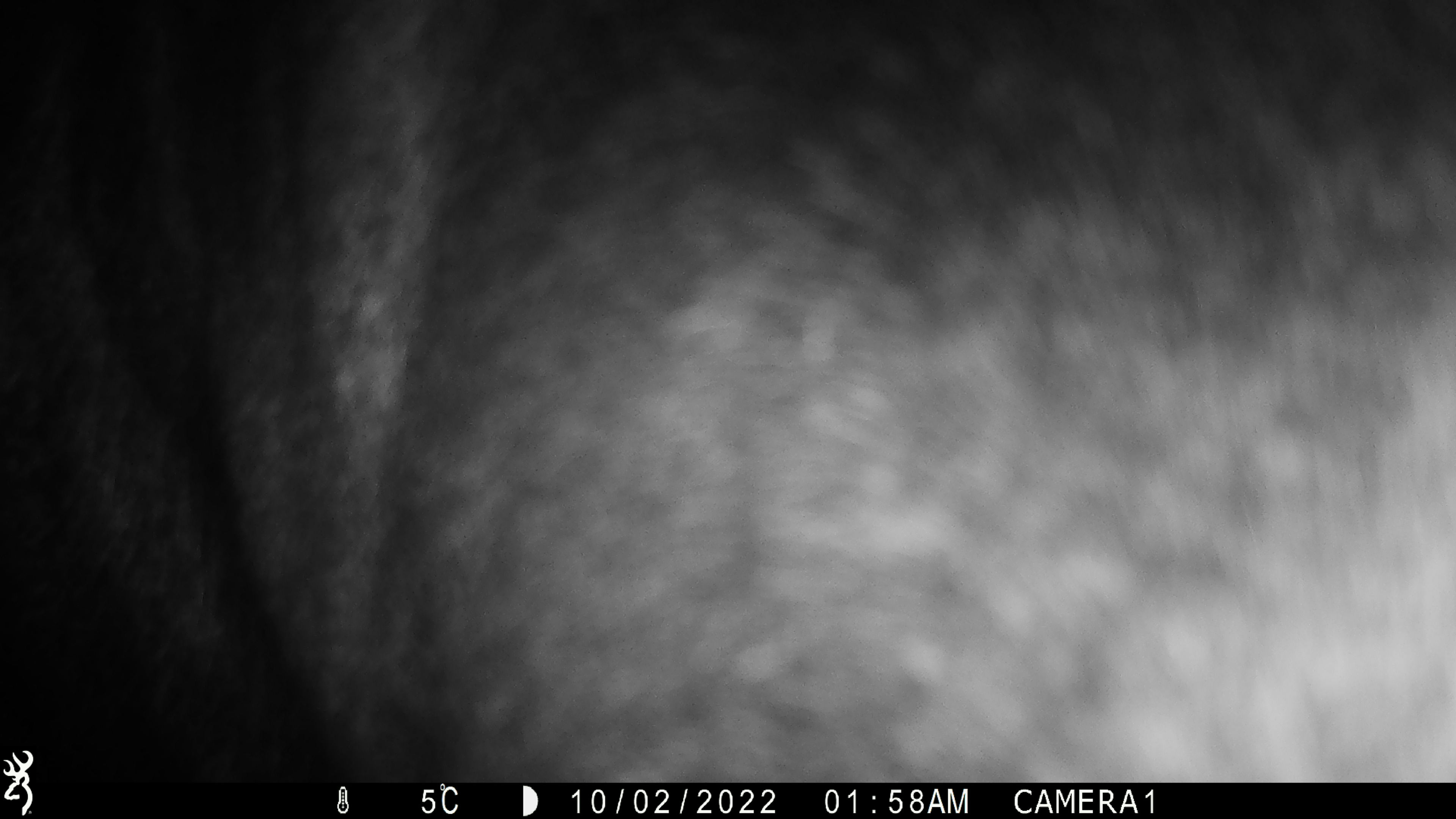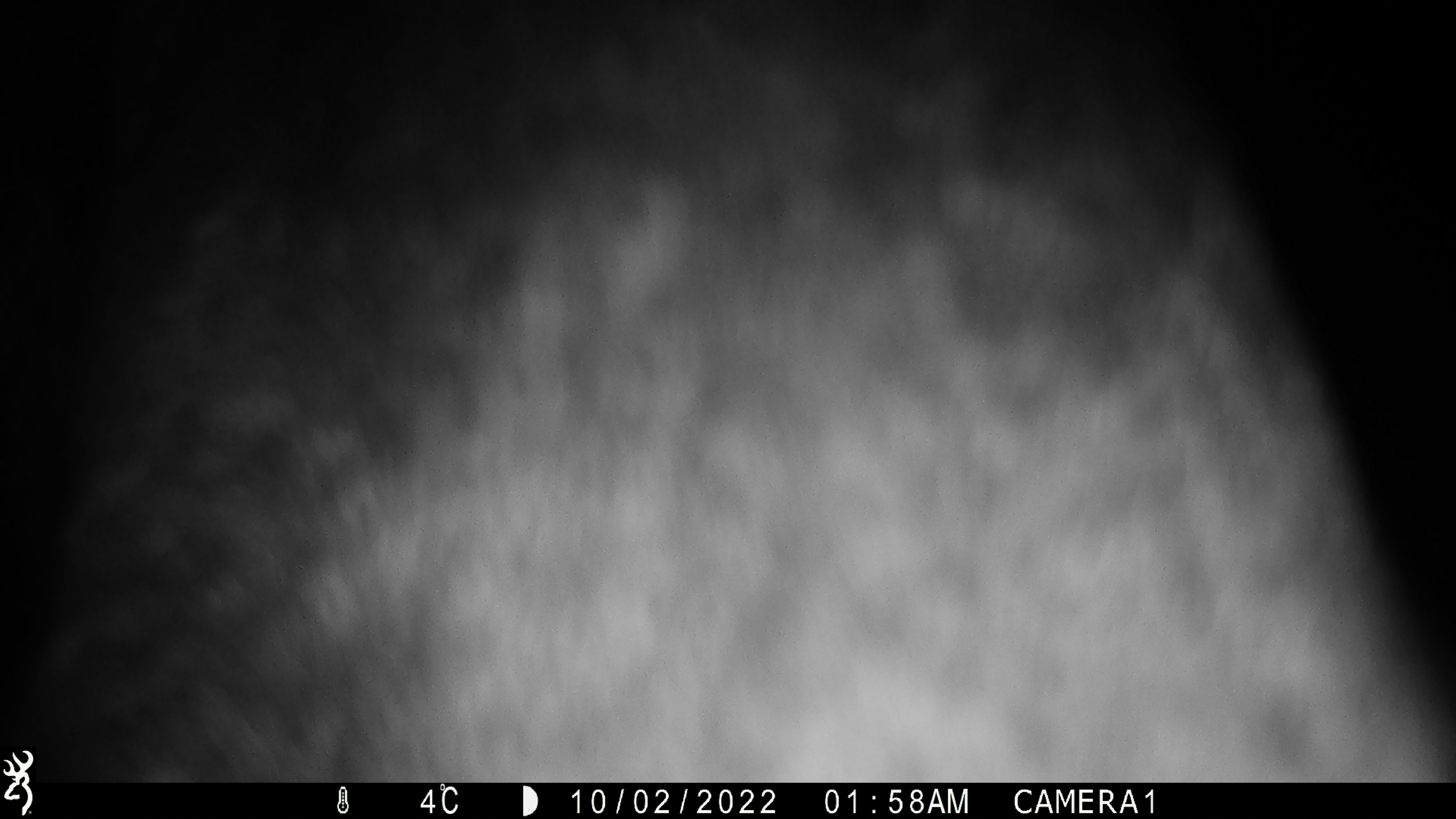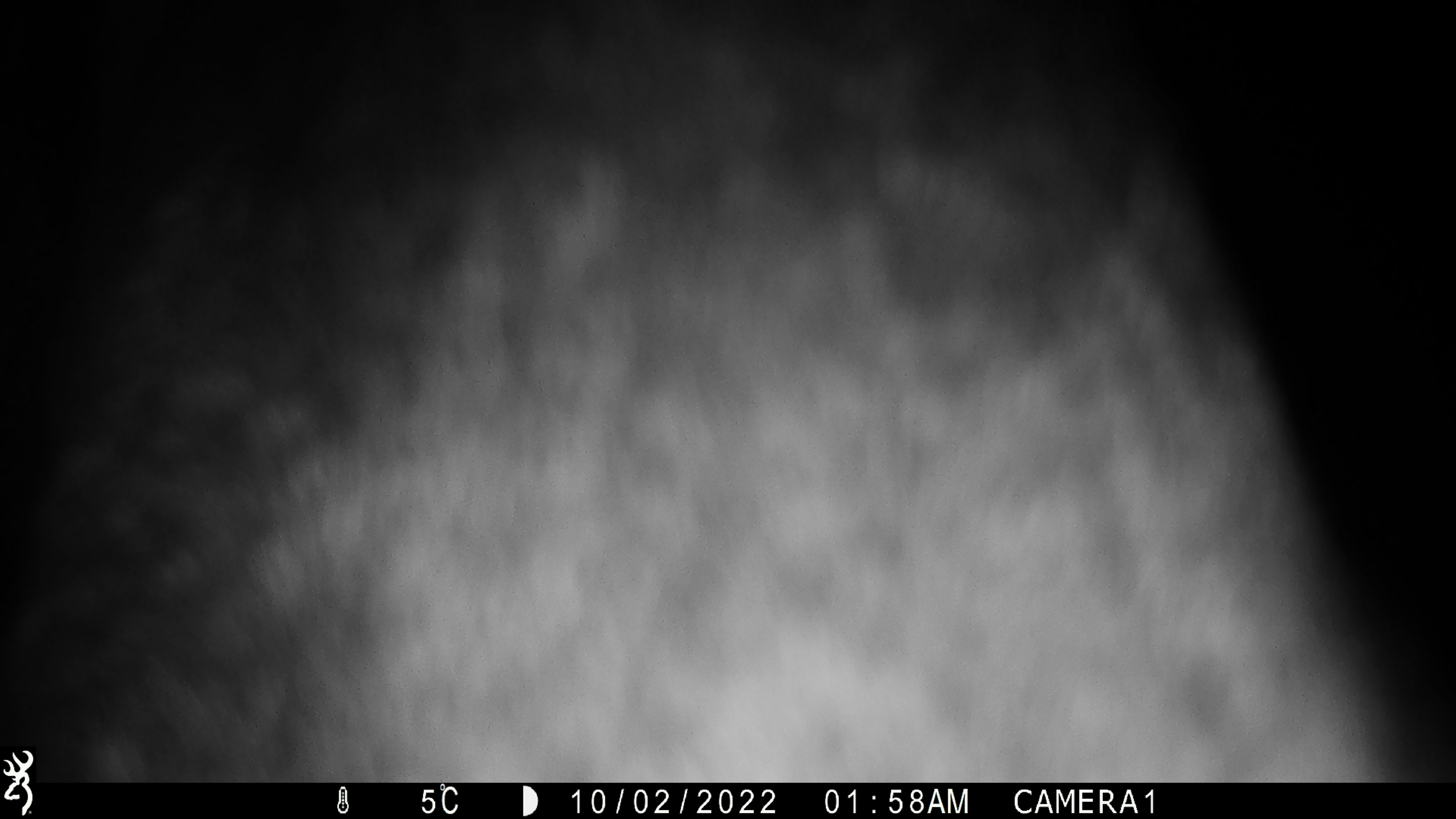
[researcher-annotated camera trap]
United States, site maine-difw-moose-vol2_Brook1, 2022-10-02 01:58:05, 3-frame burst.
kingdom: Animalia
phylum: Chordata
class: Mammalia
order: Artiodactyla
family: Cervidae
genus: Alces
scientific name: Alces alces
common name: moose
Moose (Alces alces).